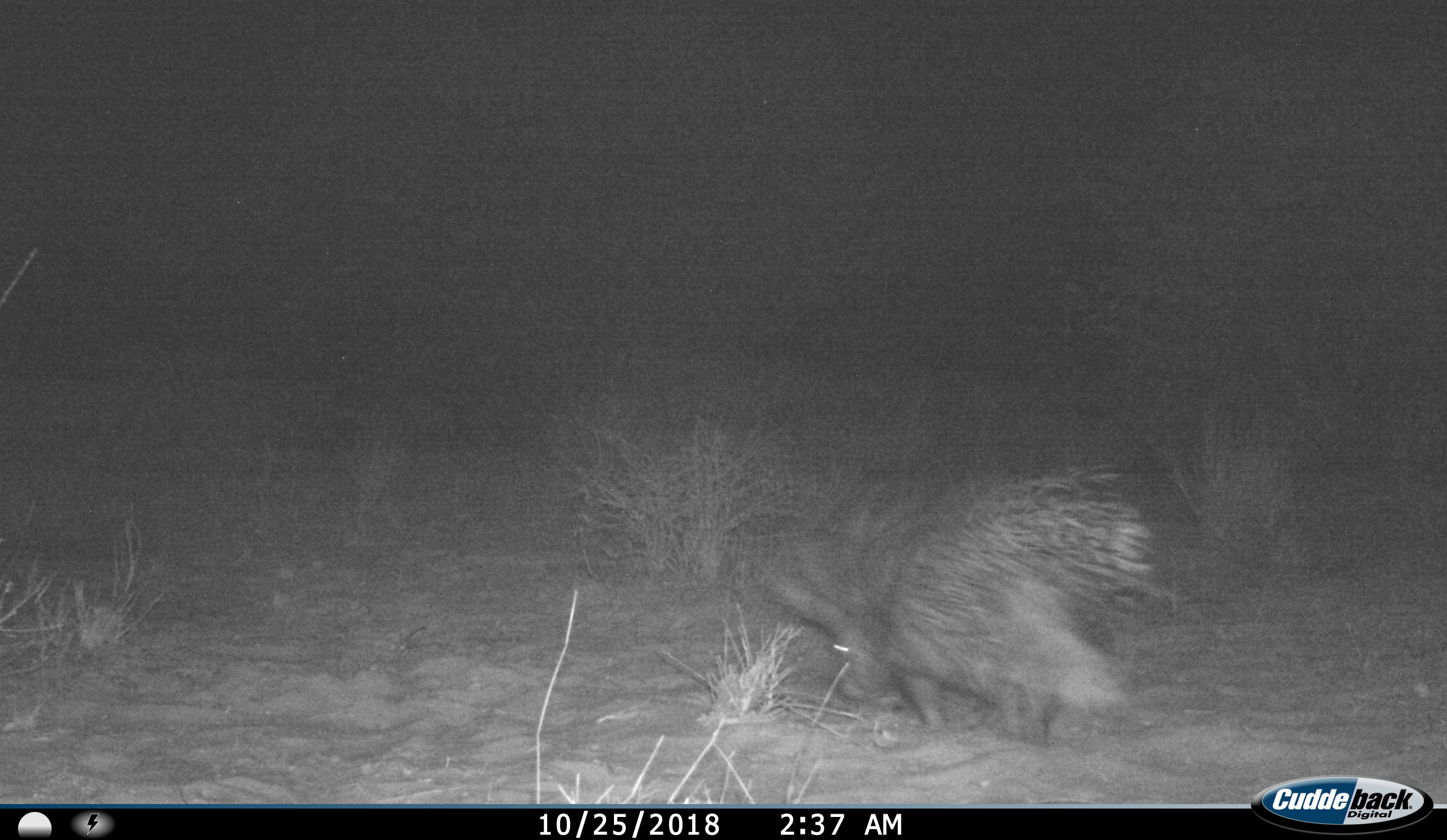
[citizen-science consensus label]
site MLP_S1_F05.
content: unidentified animal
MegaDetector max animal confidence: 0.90